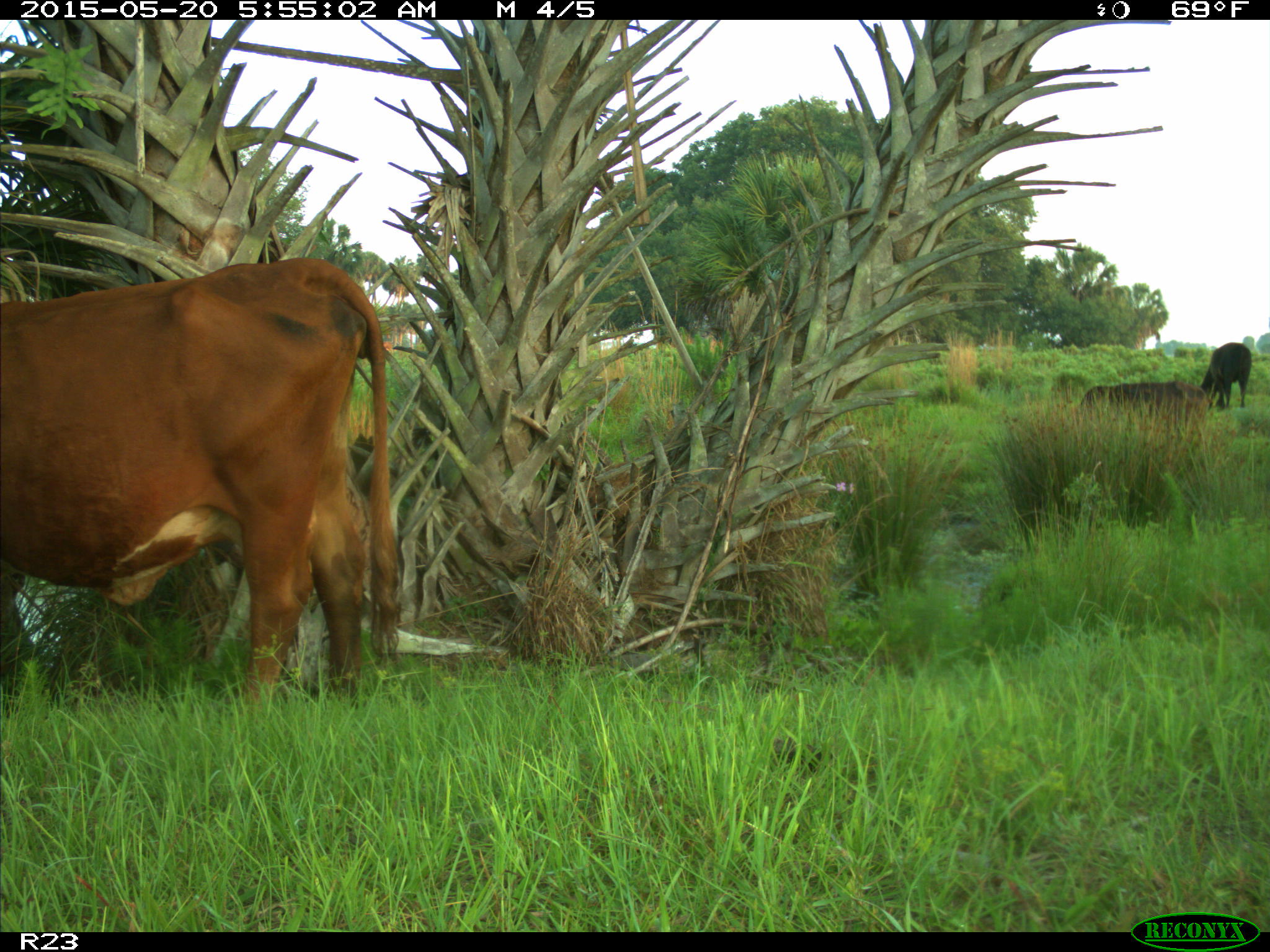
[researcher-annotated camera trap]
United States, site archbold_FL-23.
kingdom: Animalia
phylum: Chordata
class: Mammalia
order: Artiodactyla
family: Bovidae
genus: Bos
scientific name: Bos taurus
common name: domestic cow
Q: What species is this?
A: Bos taurus (domestic cow).